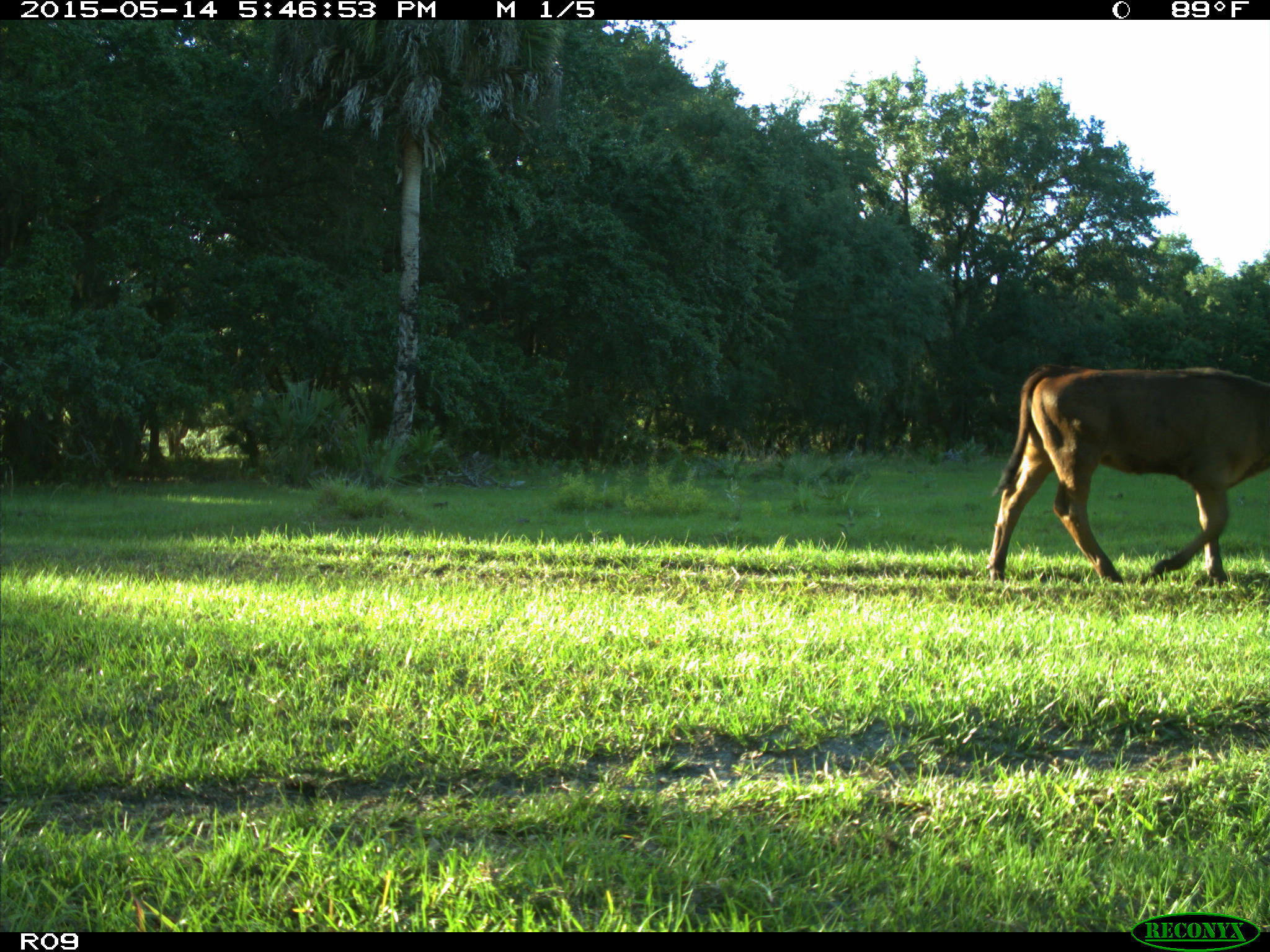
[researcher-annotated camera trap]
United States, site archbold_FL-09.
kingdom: Animalia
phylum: Chordata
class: Mammalia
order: Artiodactyla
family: Bovidae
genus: Bos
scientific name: Bos taurus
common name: domestic cow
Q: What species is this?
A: Bos taurus (domestic cow).